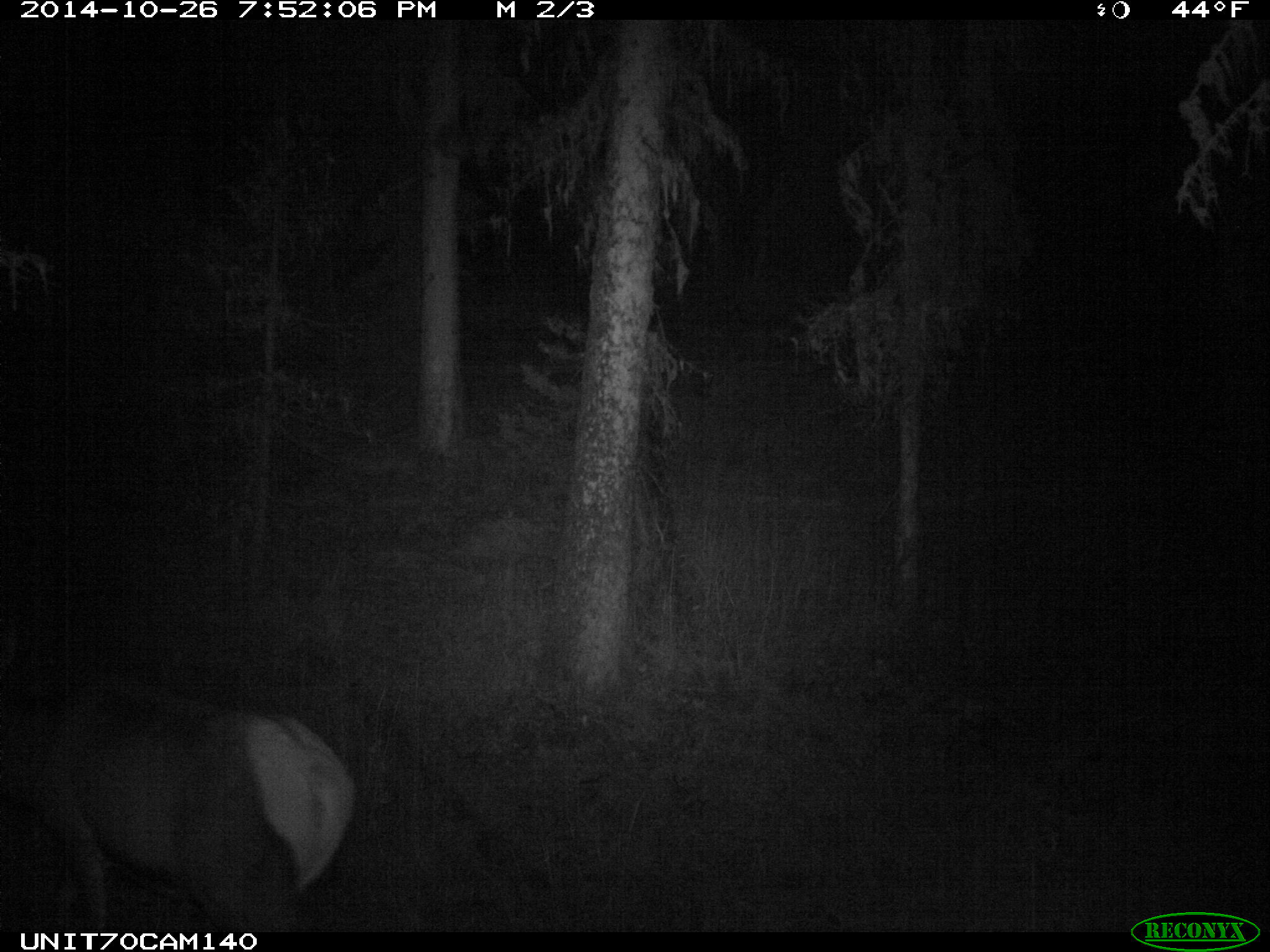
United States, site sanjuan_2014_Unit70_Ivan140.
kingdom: Animalia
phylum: Chordata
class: Mammalia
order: Artiodactyla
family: Cervidae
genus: Cervus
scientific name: Cervus elaphus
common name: red deer